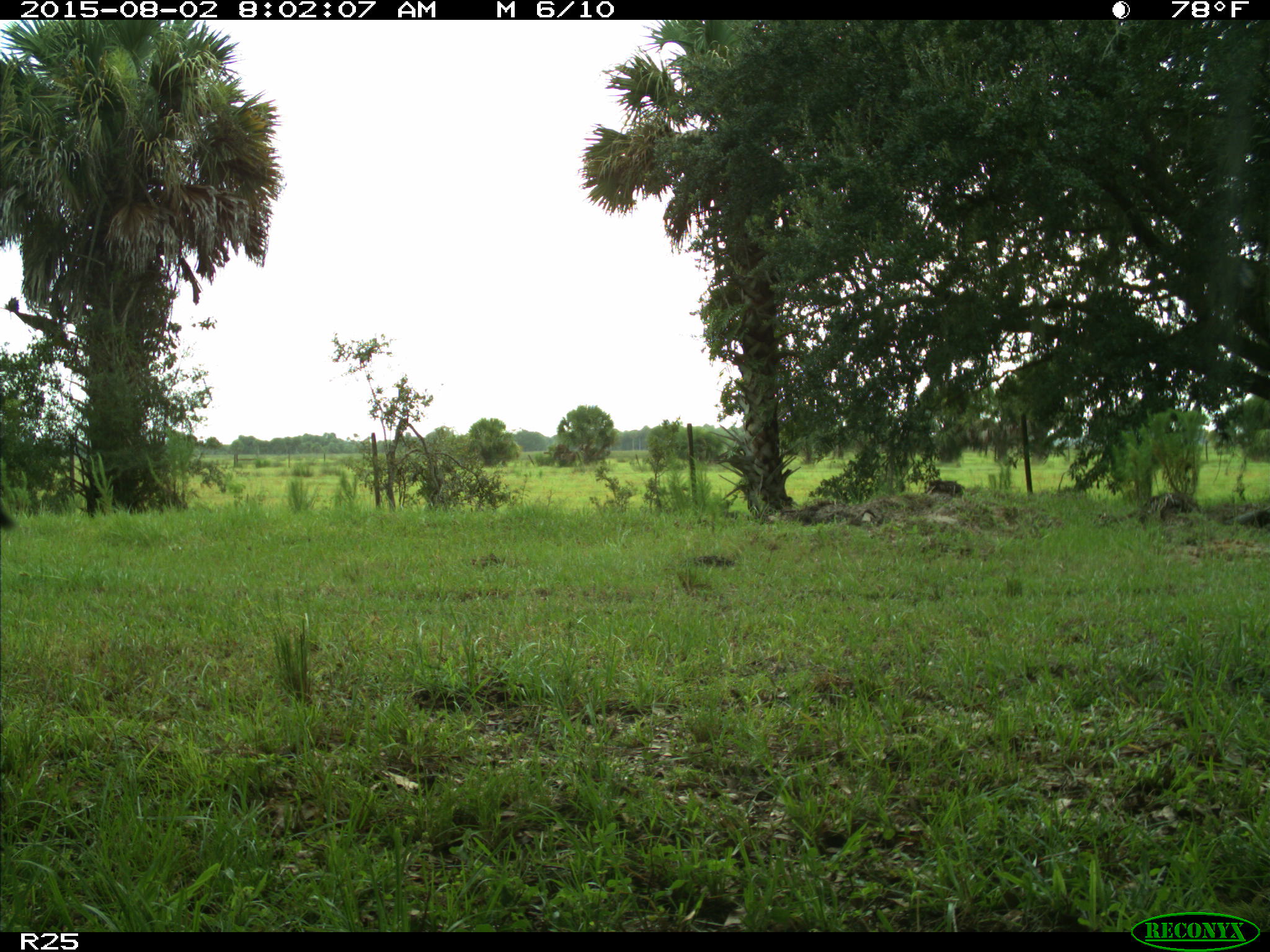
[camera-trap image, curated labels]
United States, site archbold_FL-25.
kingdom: Animalia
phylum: Chordata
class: Mammalia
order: Artiodactyla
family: Bovidae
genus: Bos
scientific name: Bos taurus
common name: domestic cow